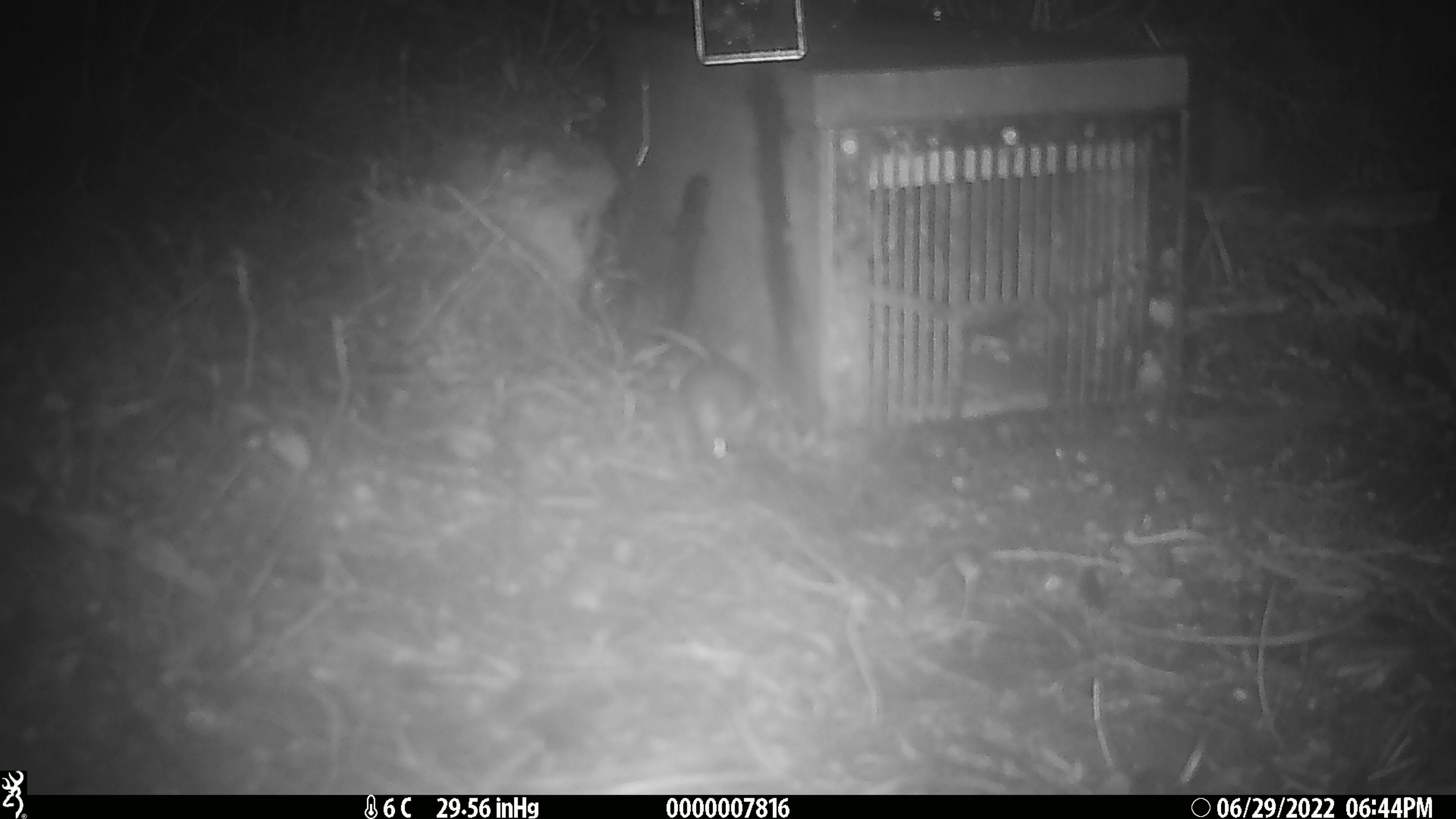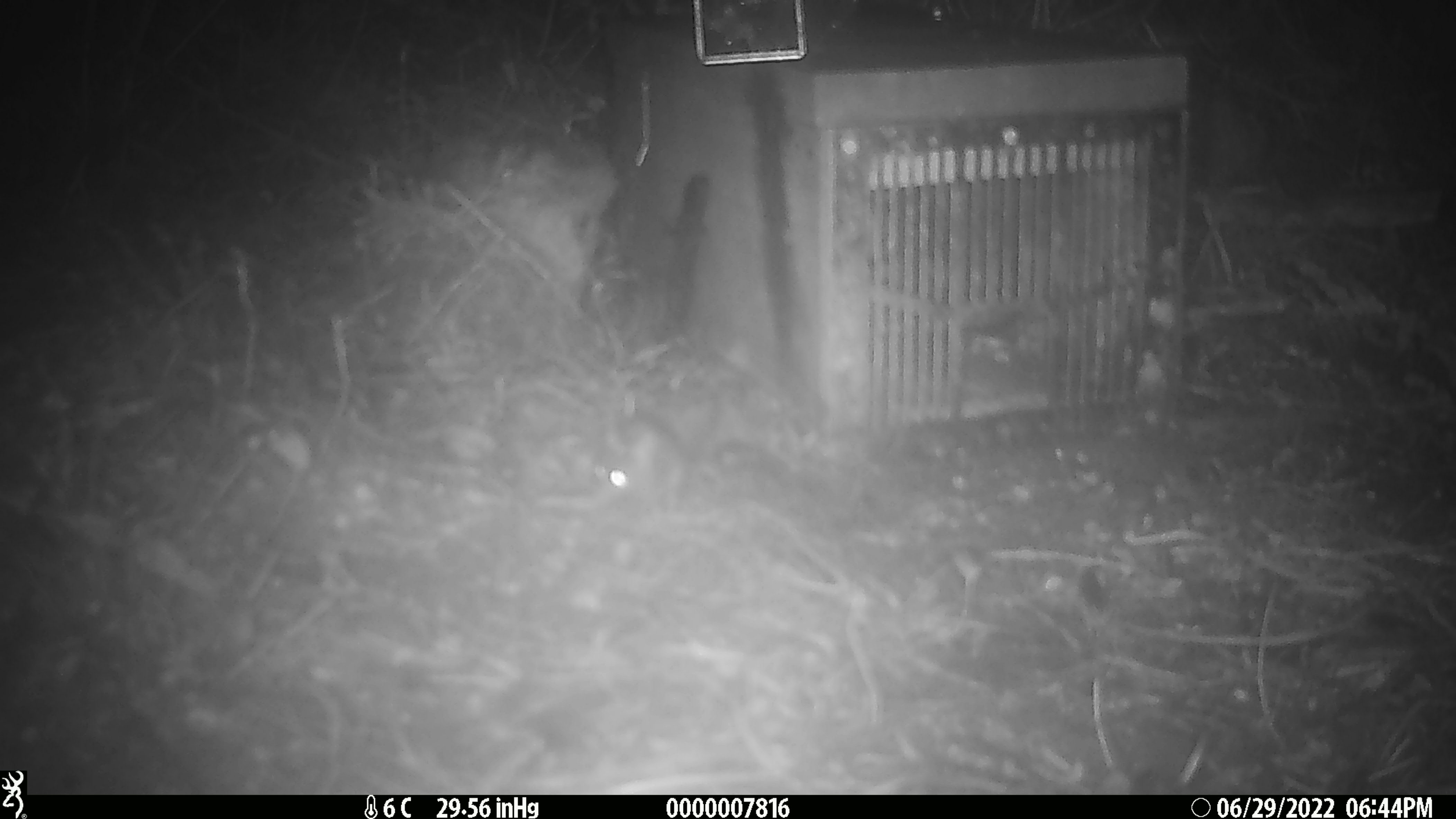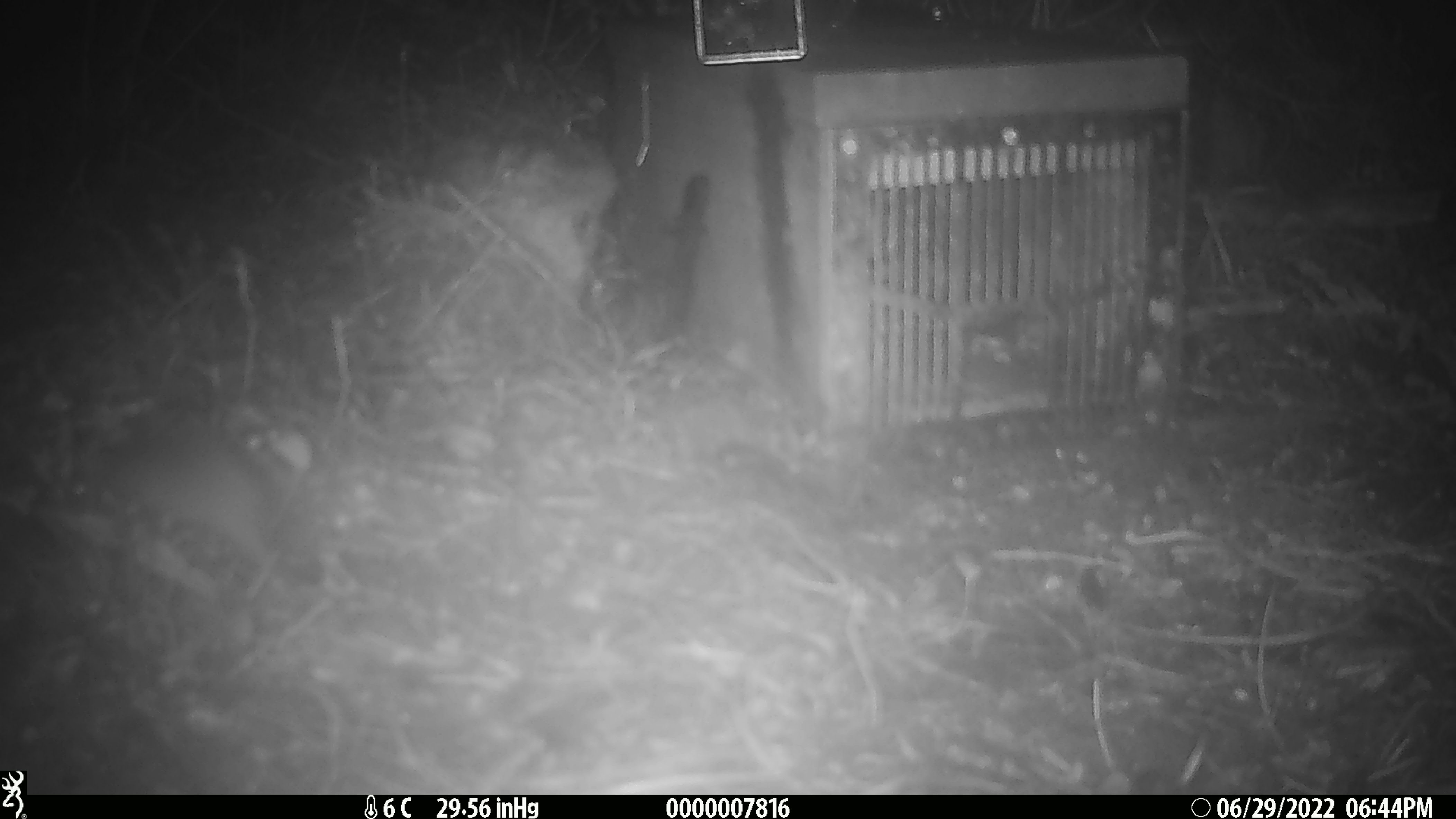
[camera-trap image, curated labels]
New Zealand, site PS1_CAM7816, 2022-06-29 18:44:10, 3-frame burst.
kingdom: Animalia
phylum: Chordata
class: Mammalia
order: Rodentia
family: Muridae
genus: Mus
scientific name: Mus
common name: mouse